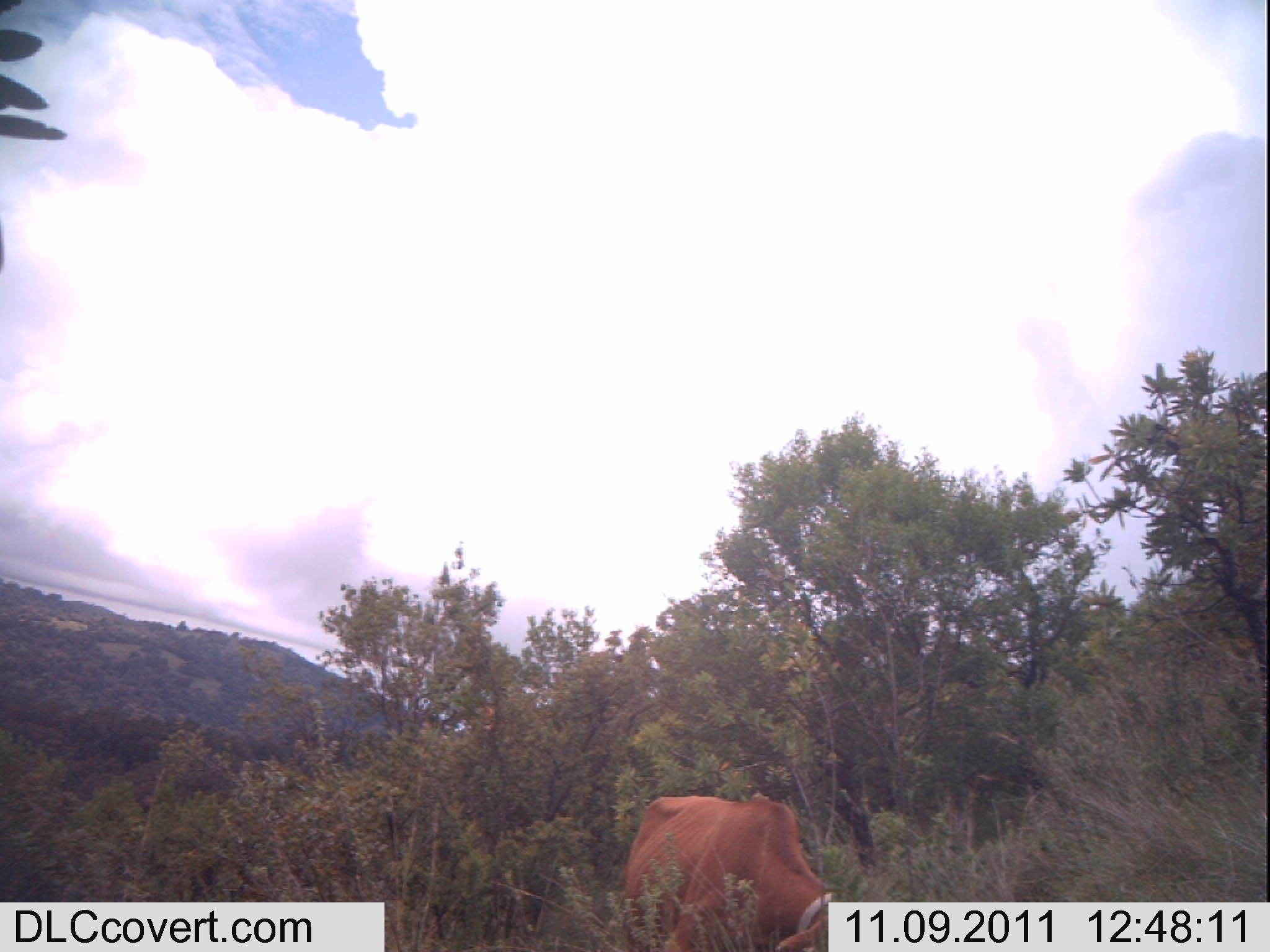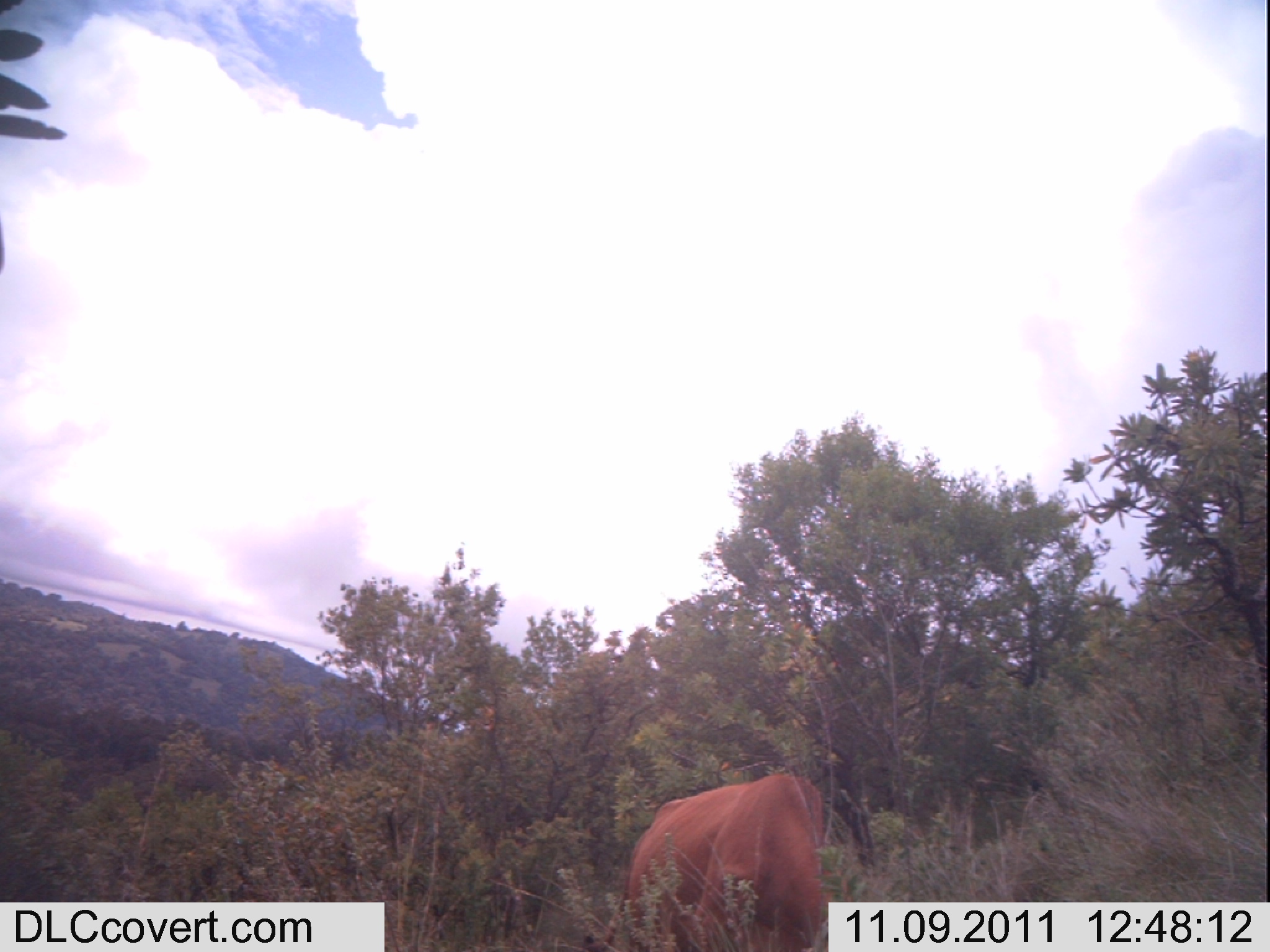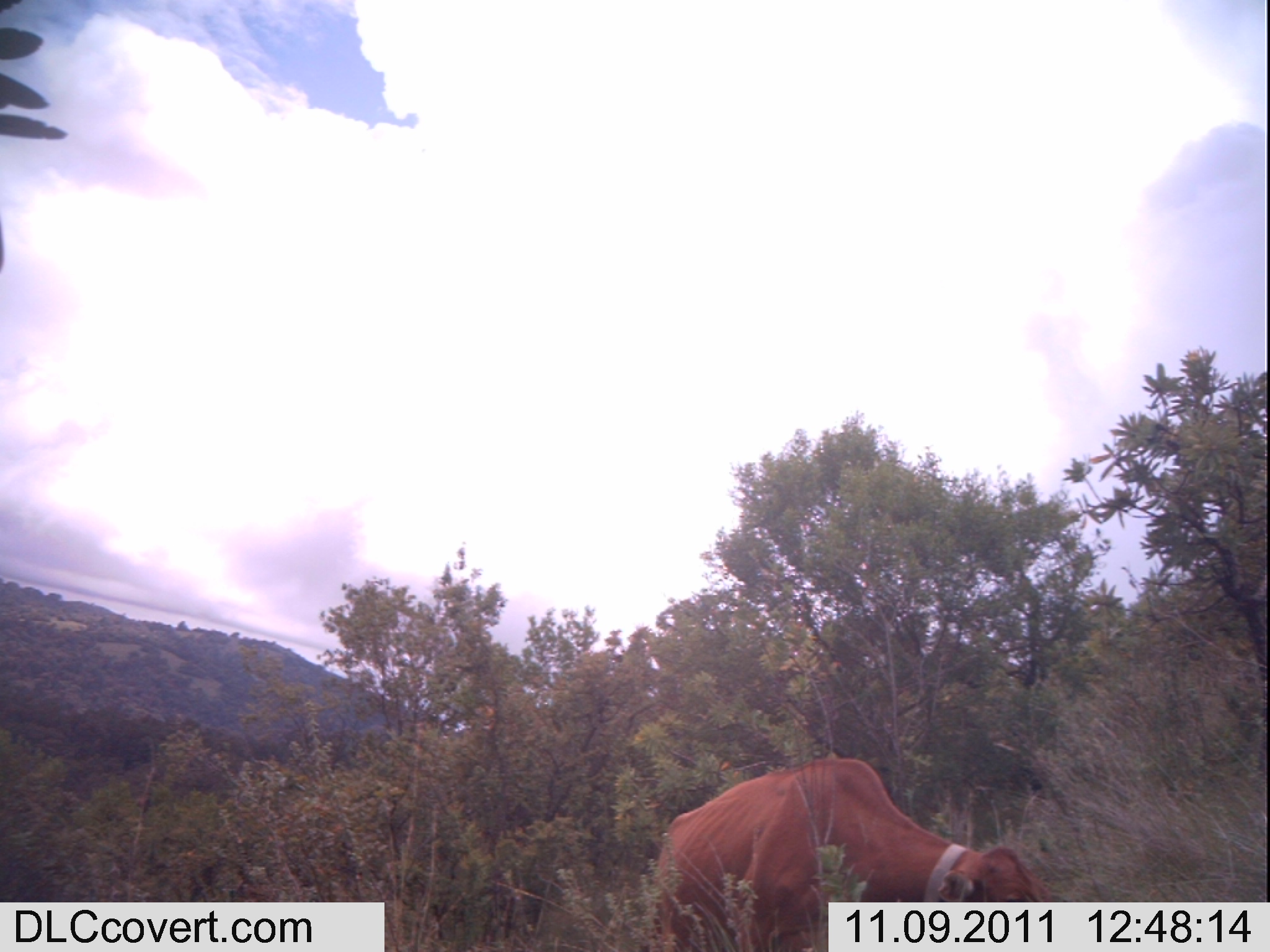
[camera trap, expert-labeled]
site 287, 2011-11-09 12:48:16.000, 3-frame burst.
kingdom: Animalia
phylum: Chordata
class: Mammalia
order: Artiodactyla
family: Bovidae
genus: Bos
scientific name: Bos taurus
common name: domestic cattle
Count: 1.